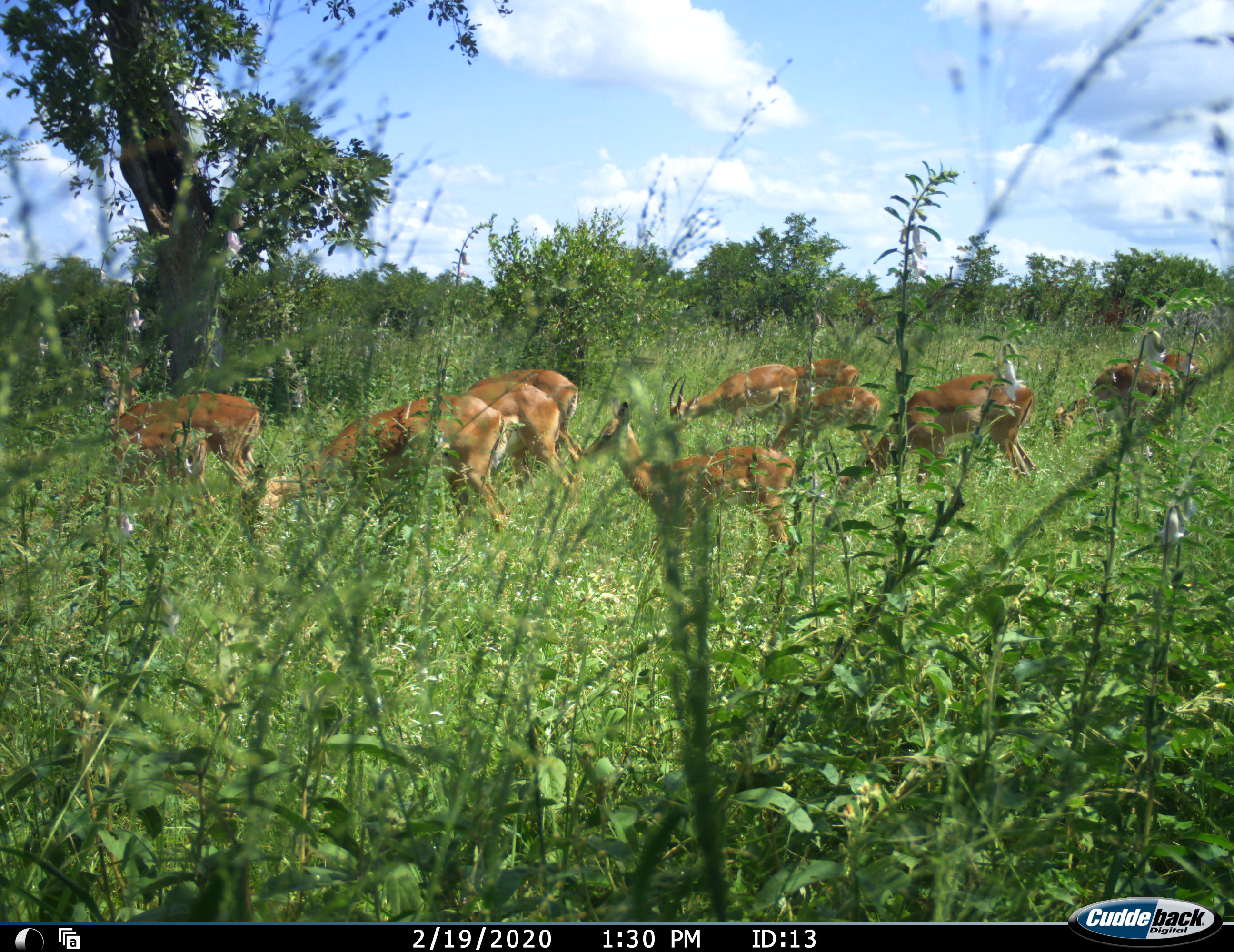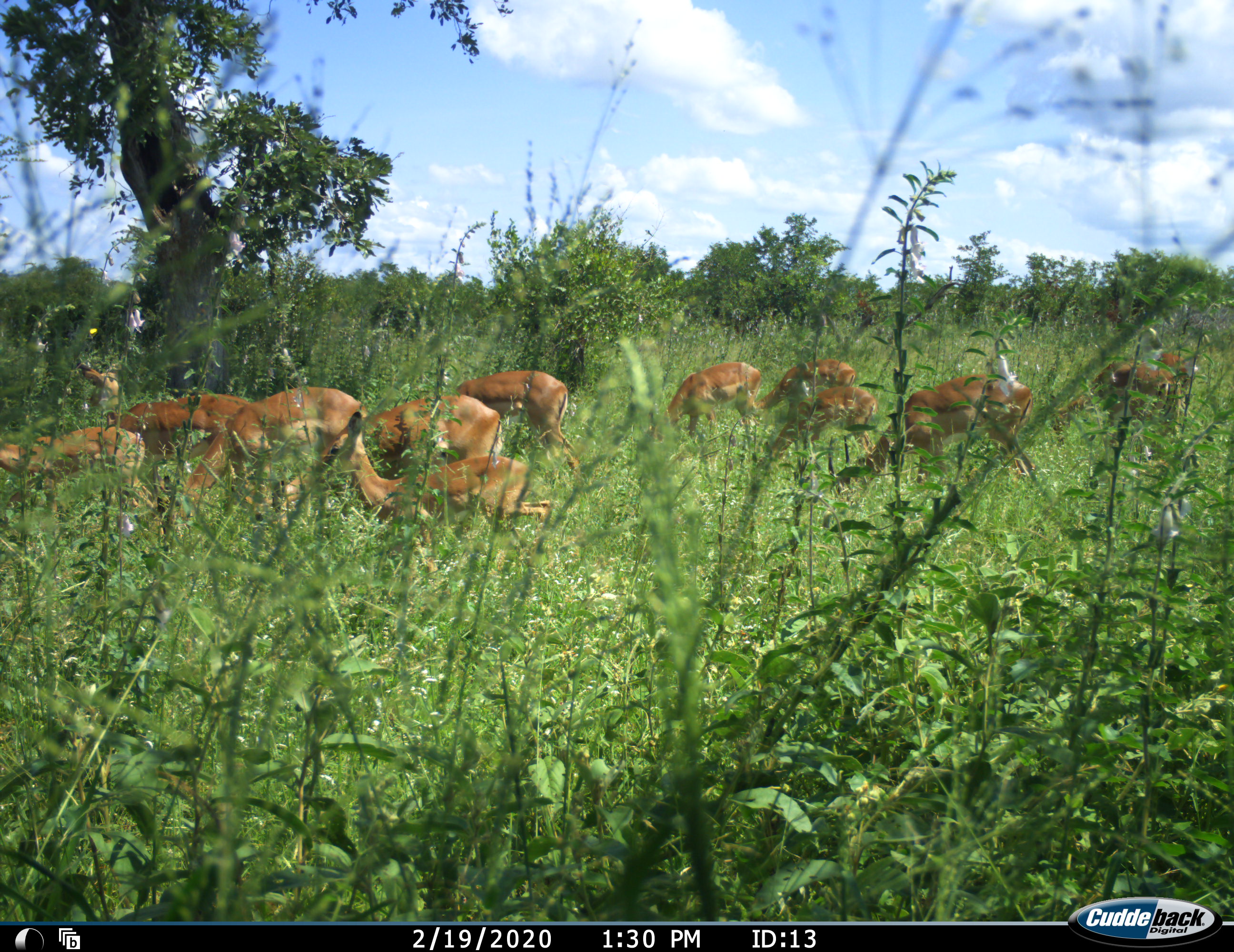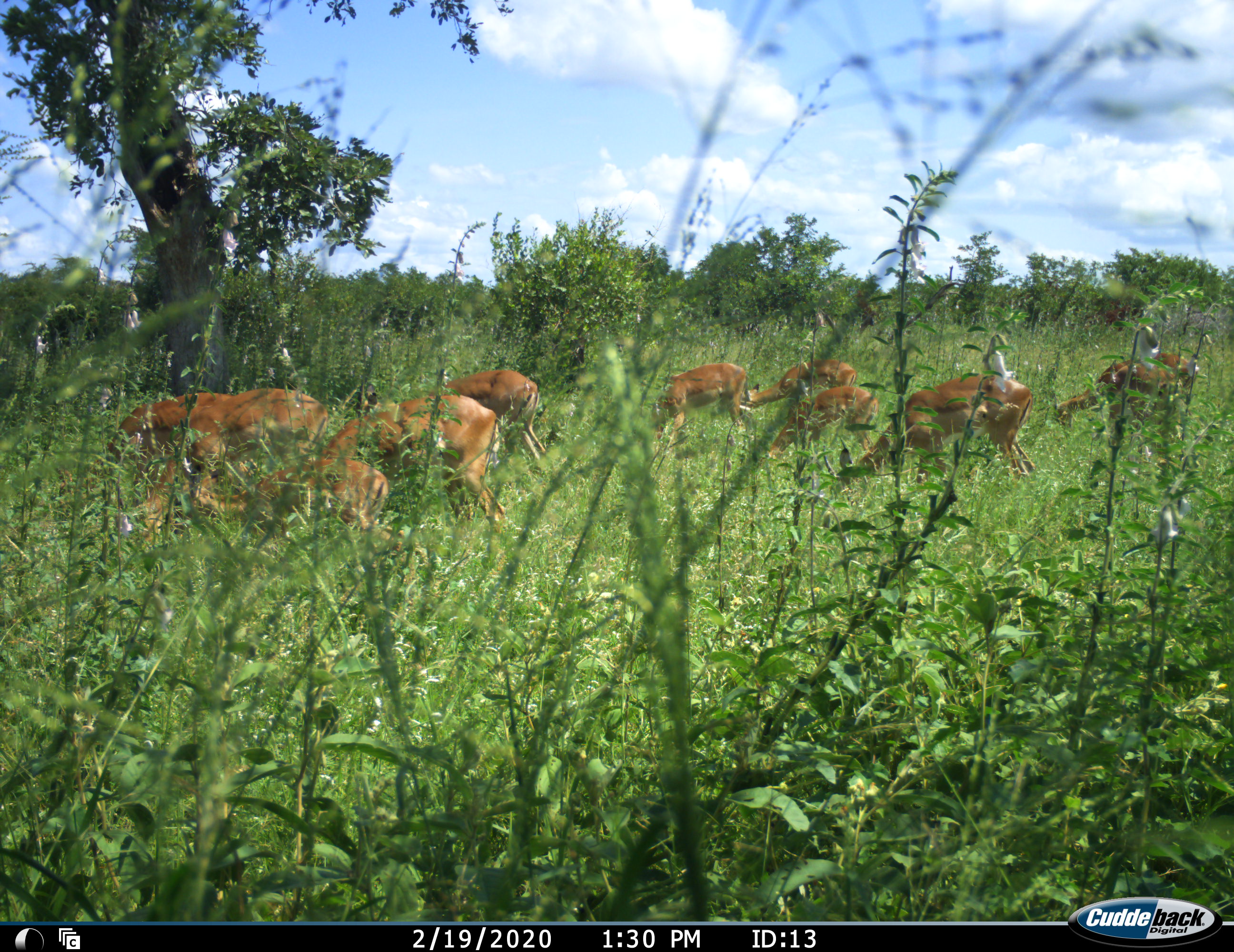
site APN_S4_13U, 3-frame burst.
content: unidentified animal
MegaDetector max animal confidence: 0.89